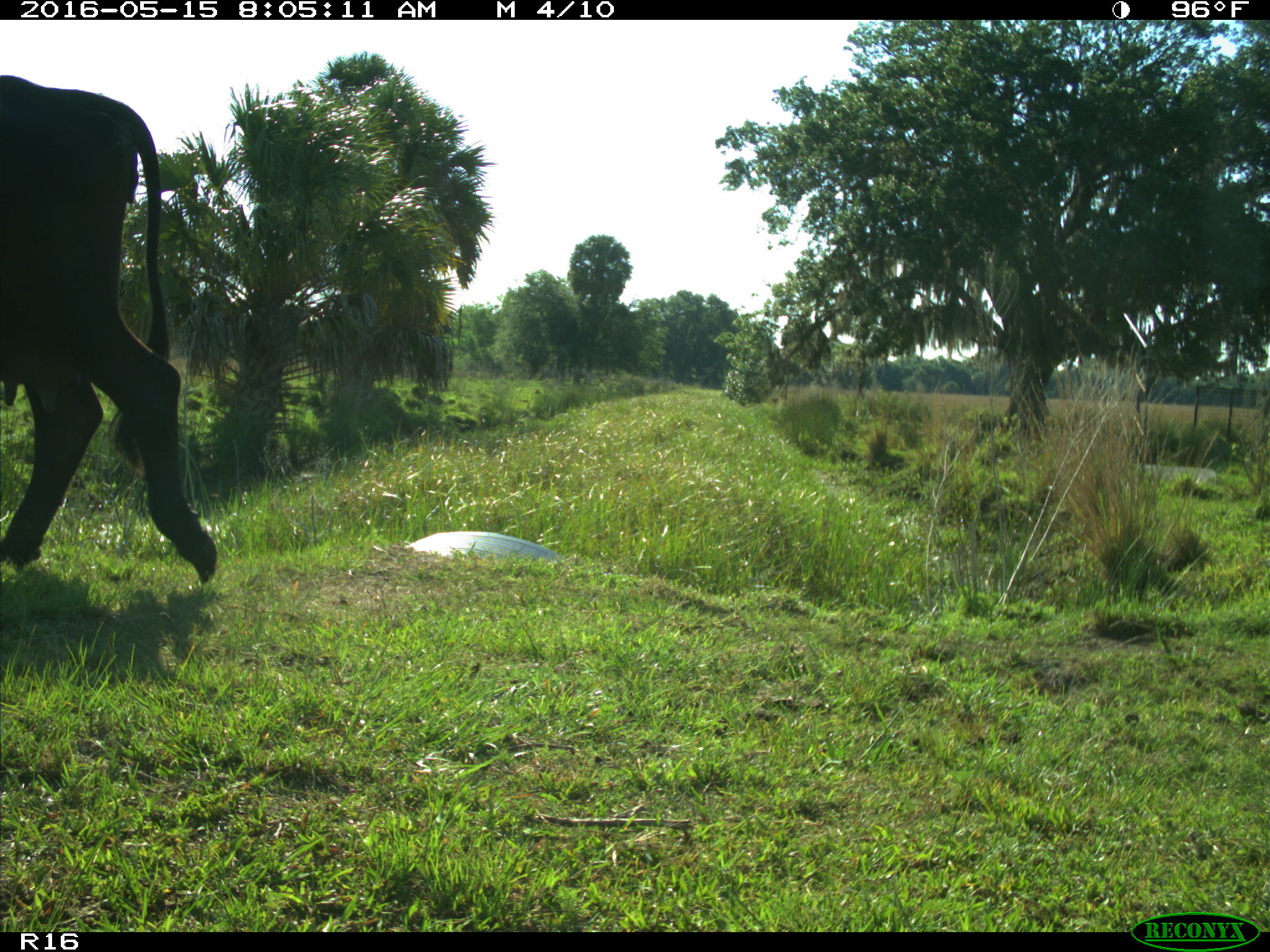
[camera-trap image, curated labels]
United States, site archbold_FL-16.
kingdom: Animalia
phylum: Chordata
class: Mammalia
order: Artiodactyla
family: Bovidae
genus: Bos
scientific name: Bos taurus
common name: domestic cow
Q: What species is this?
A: Bos taurus (domestic cow).